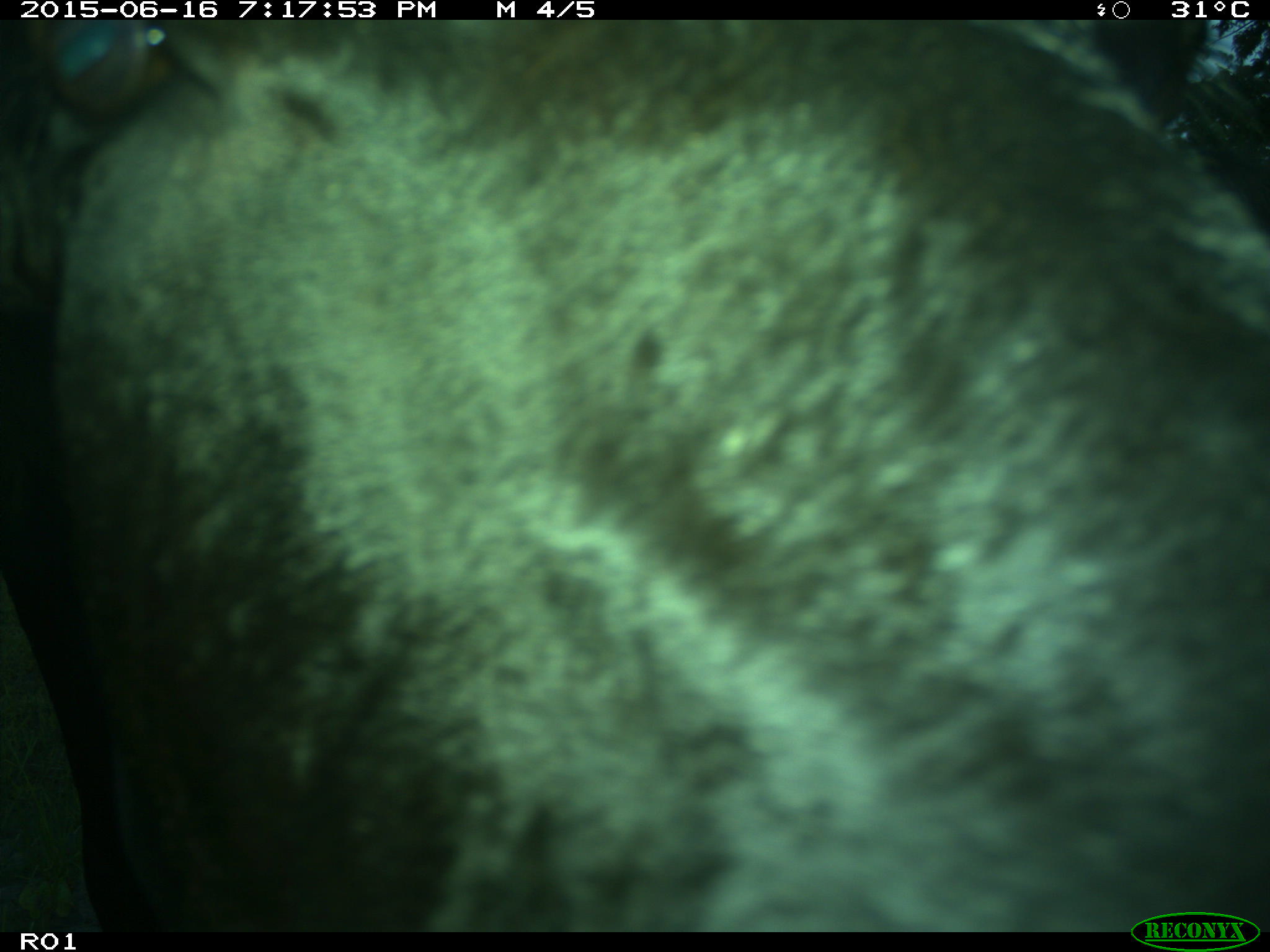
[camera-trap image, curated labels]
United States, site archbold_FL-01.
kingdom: Animalia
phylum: Chordata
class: Mammalia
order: Artiodactyla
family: Bovidae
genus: Bos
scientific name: Bos taurus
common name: domestic cow